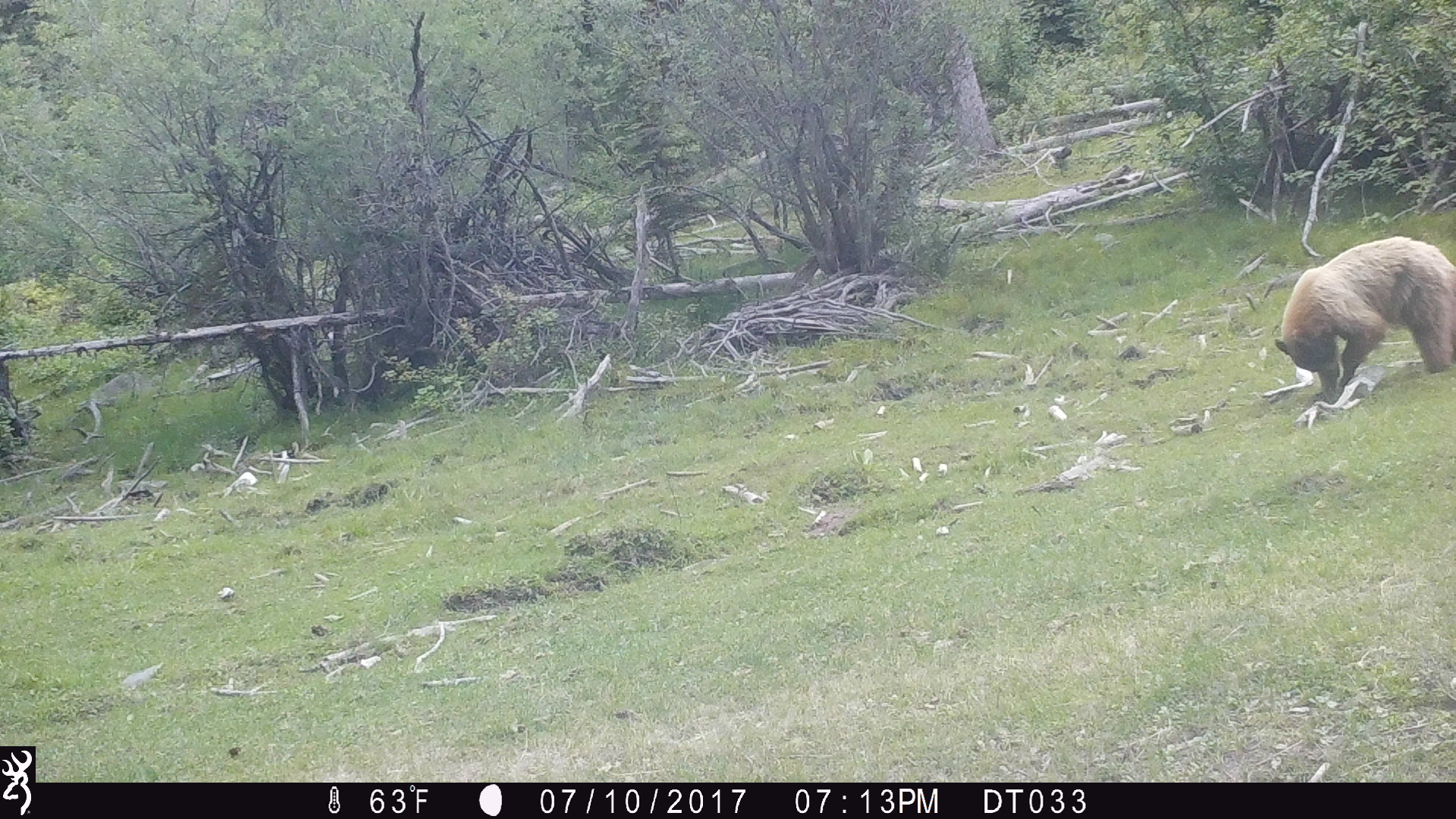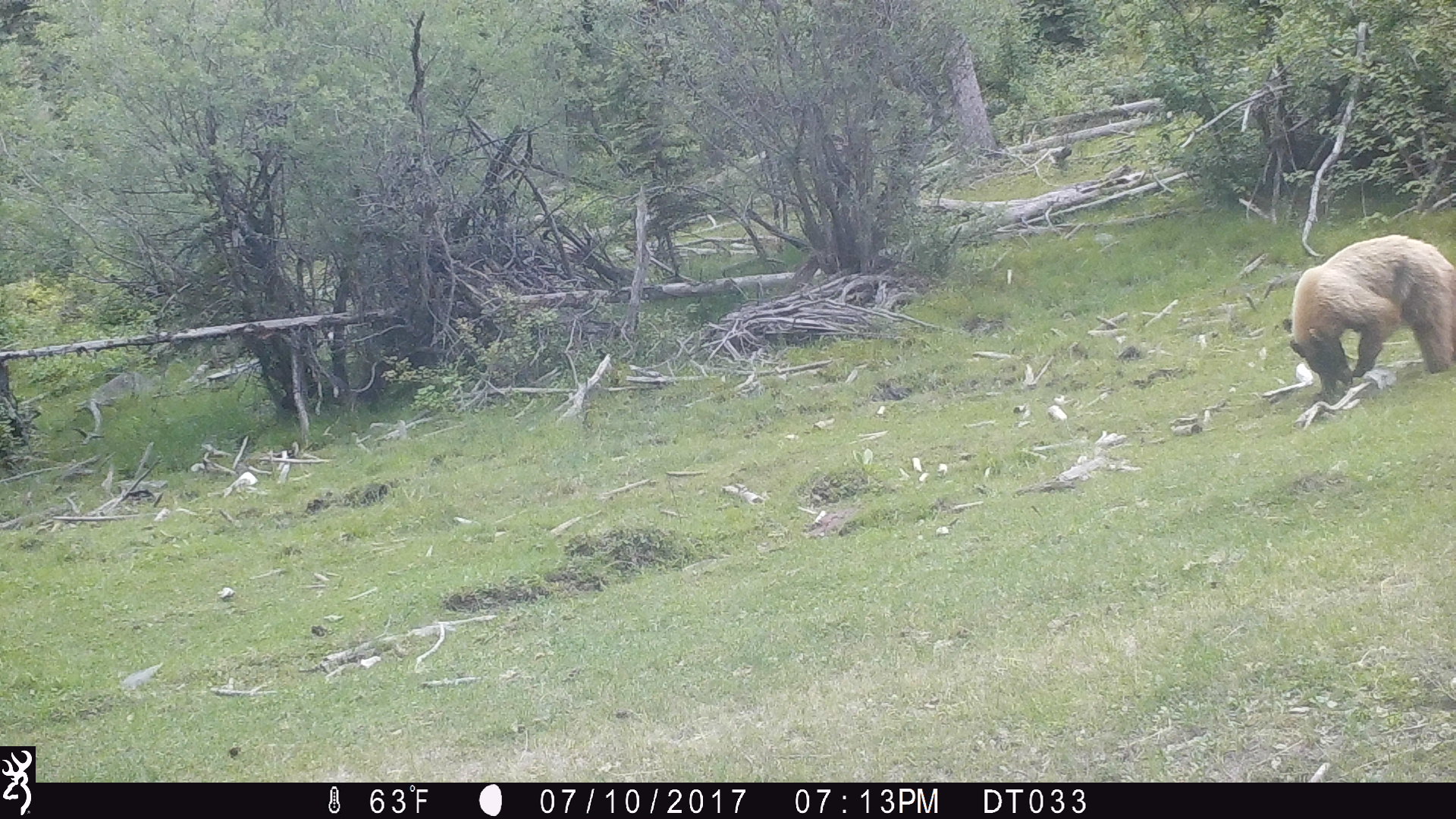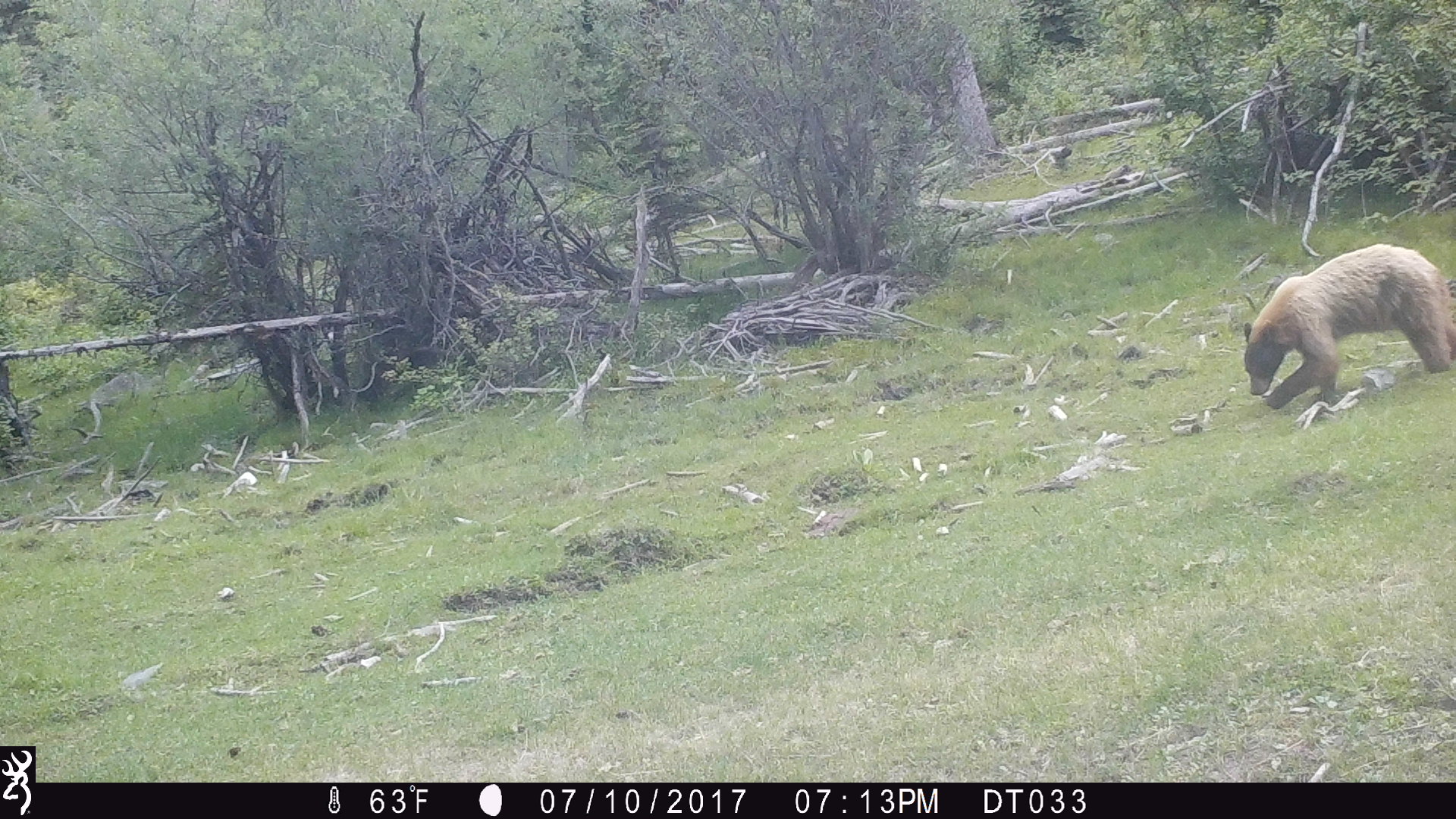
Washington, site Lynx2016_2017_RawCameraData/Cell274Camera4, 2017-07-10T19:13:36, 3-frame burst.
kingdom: Animalia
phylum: Chordata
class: Mammalia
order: Carnivora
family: Ursidae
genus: Ursus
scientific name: Ursus americanus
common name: american black bear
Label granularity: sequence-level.